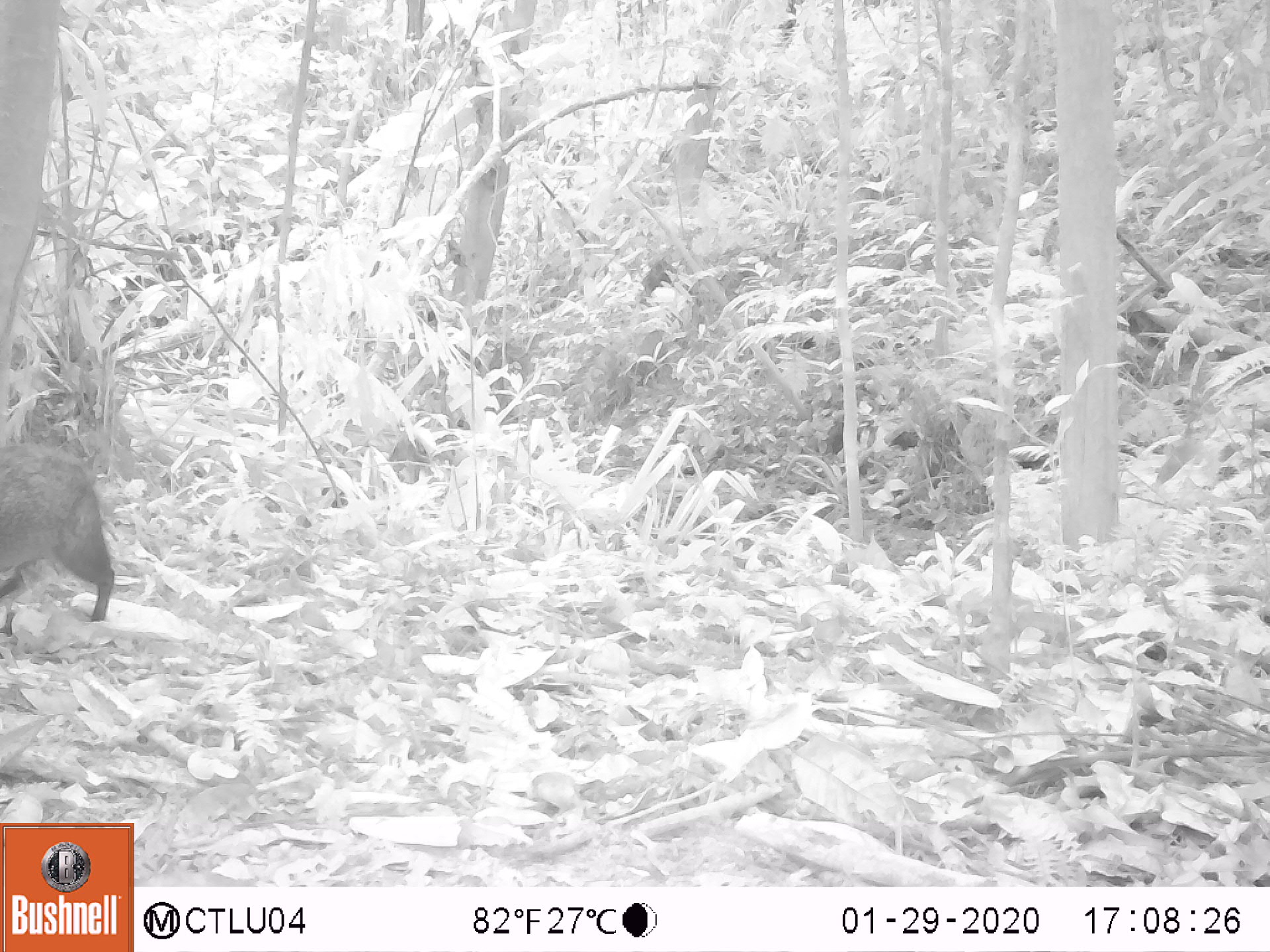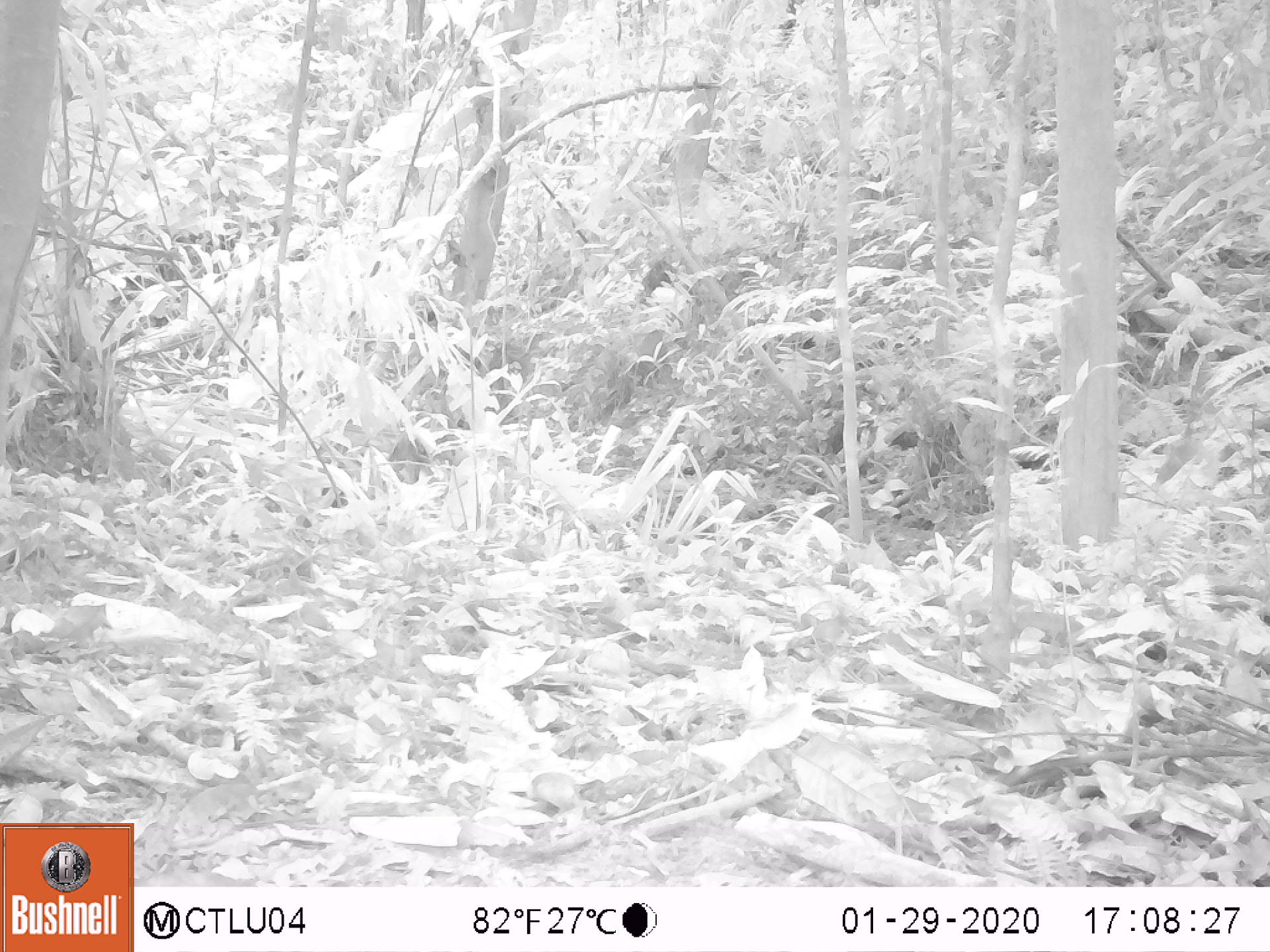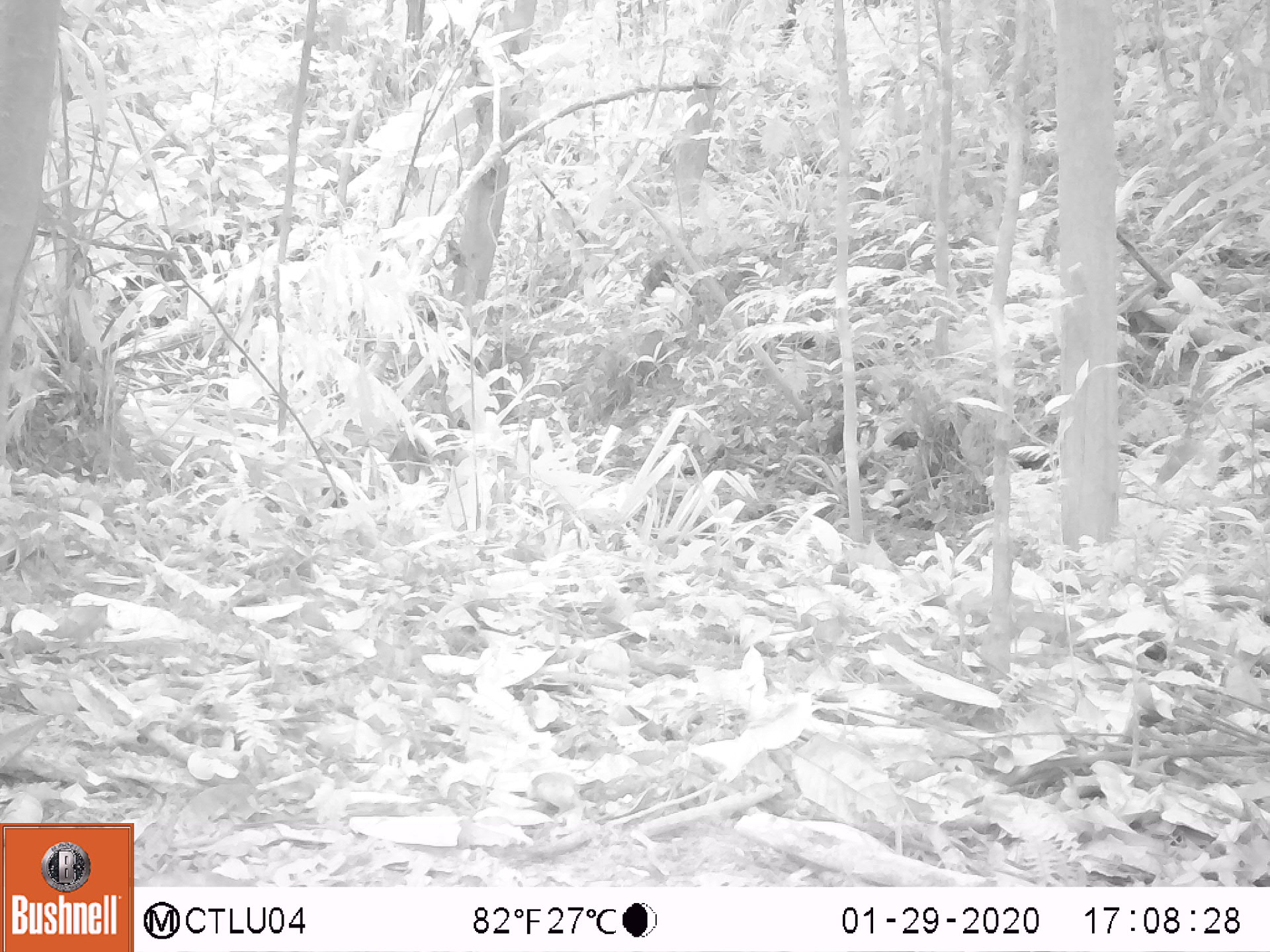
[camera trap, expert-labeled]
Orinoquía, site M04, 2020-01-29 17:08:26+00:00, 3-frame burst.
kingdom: Animalia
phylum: Chordata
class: Mammalia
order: Rodentia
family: Dasyproctidae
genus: Dasyprocta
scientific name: Dasyprocta fuliginosa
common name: black agouti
Black agouti (Dasyprocta fuliginosa).